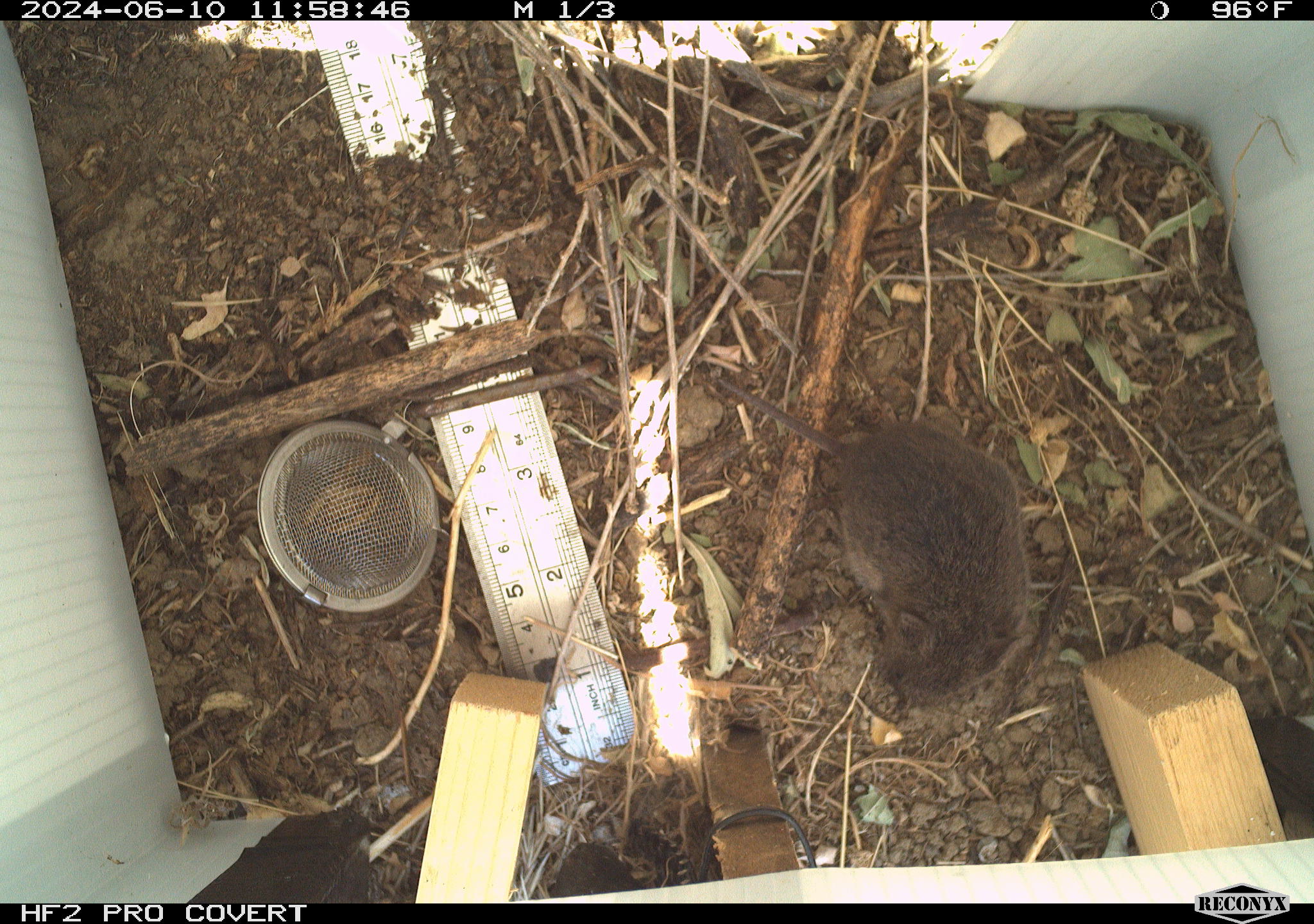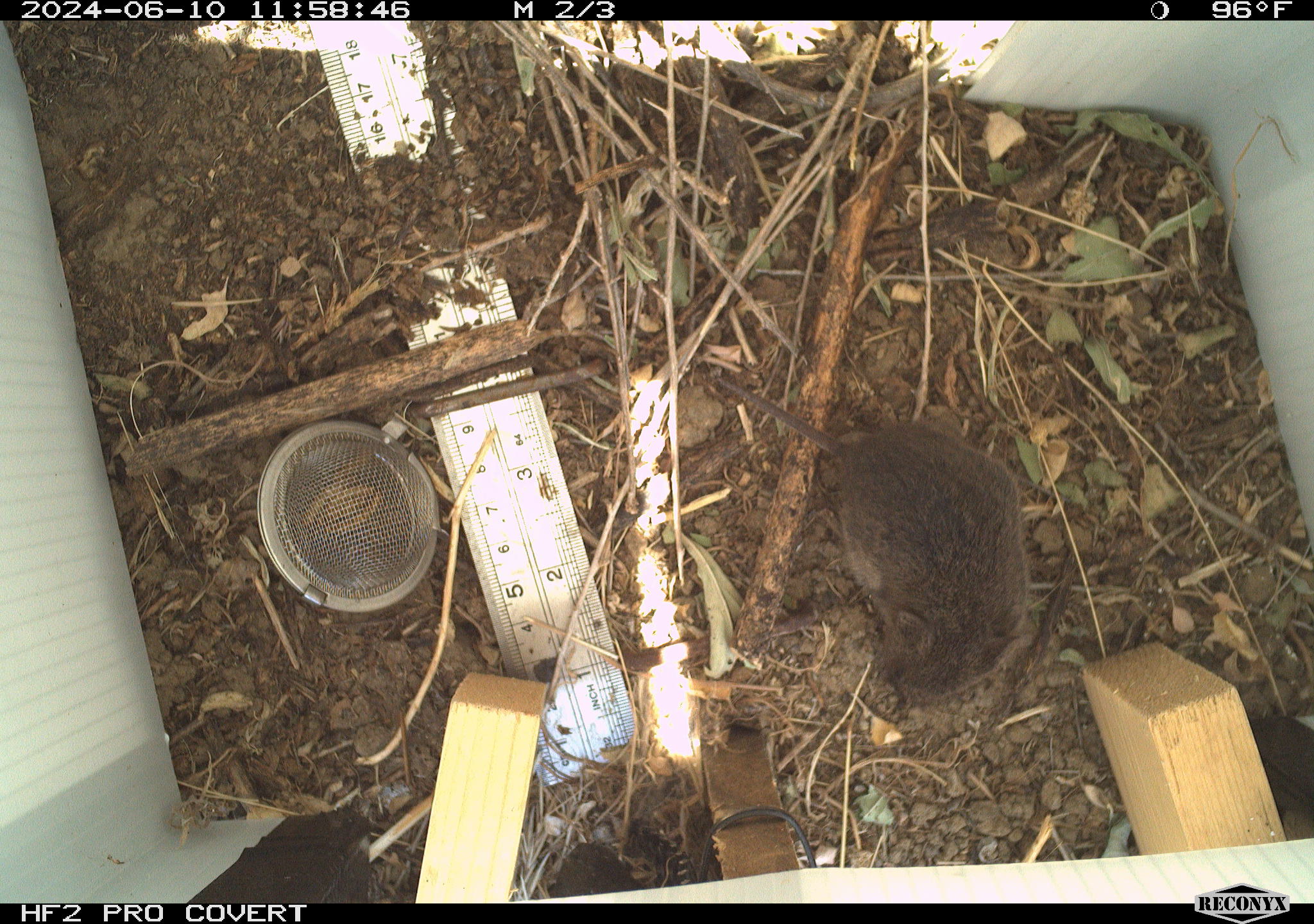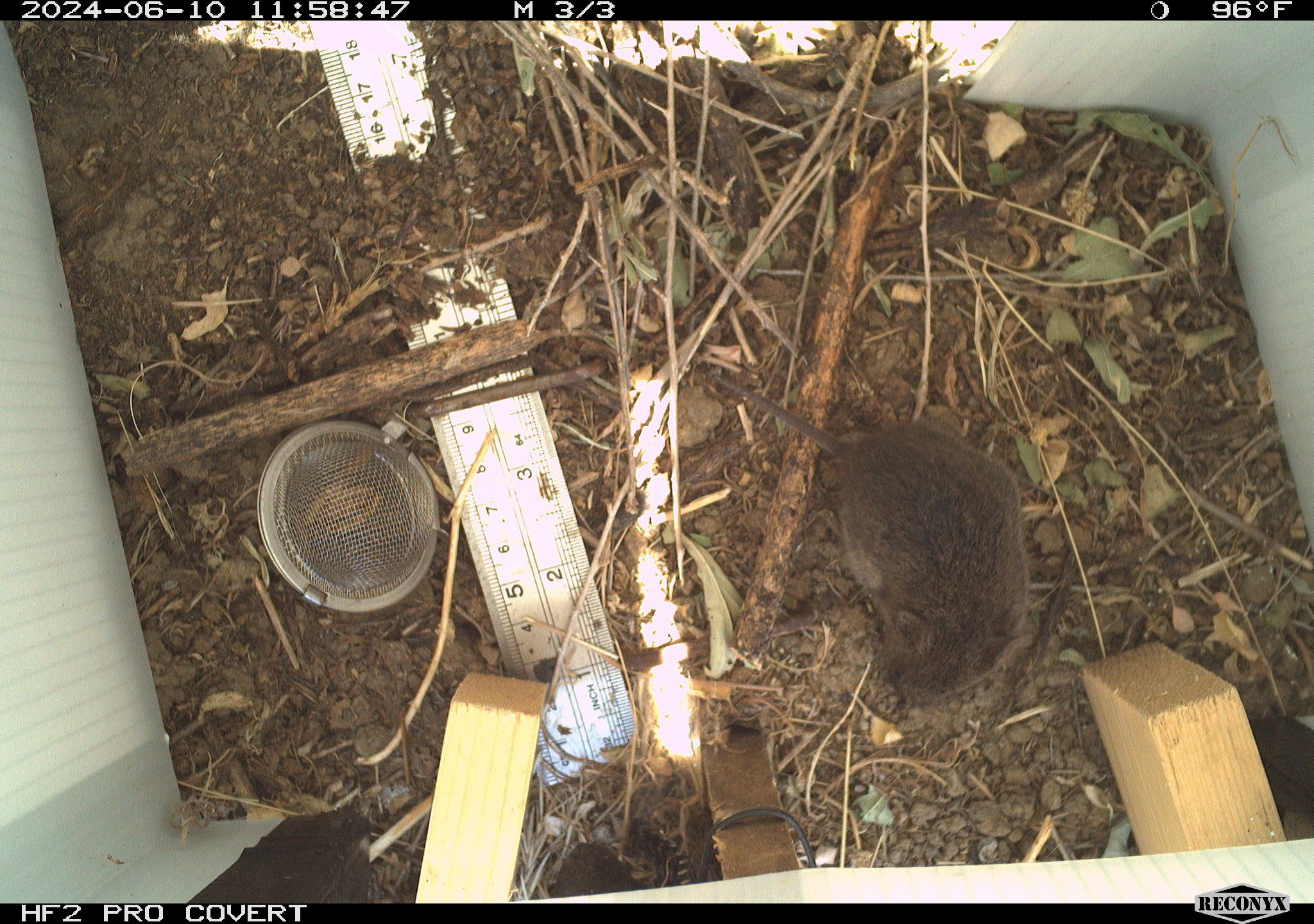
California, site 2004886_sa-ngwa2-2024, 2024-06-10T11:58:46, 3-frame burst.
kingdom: Animalia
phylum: Chordata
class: Mammalia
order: Rodentia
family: Cricetidae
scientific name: Arvicolinae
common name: voles, lemmings, and muskrats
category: arvicolinae subfamily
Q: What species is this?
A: Arvicolinae subfamily (voles, lemmings, and muskrats) (Arvicolinae).